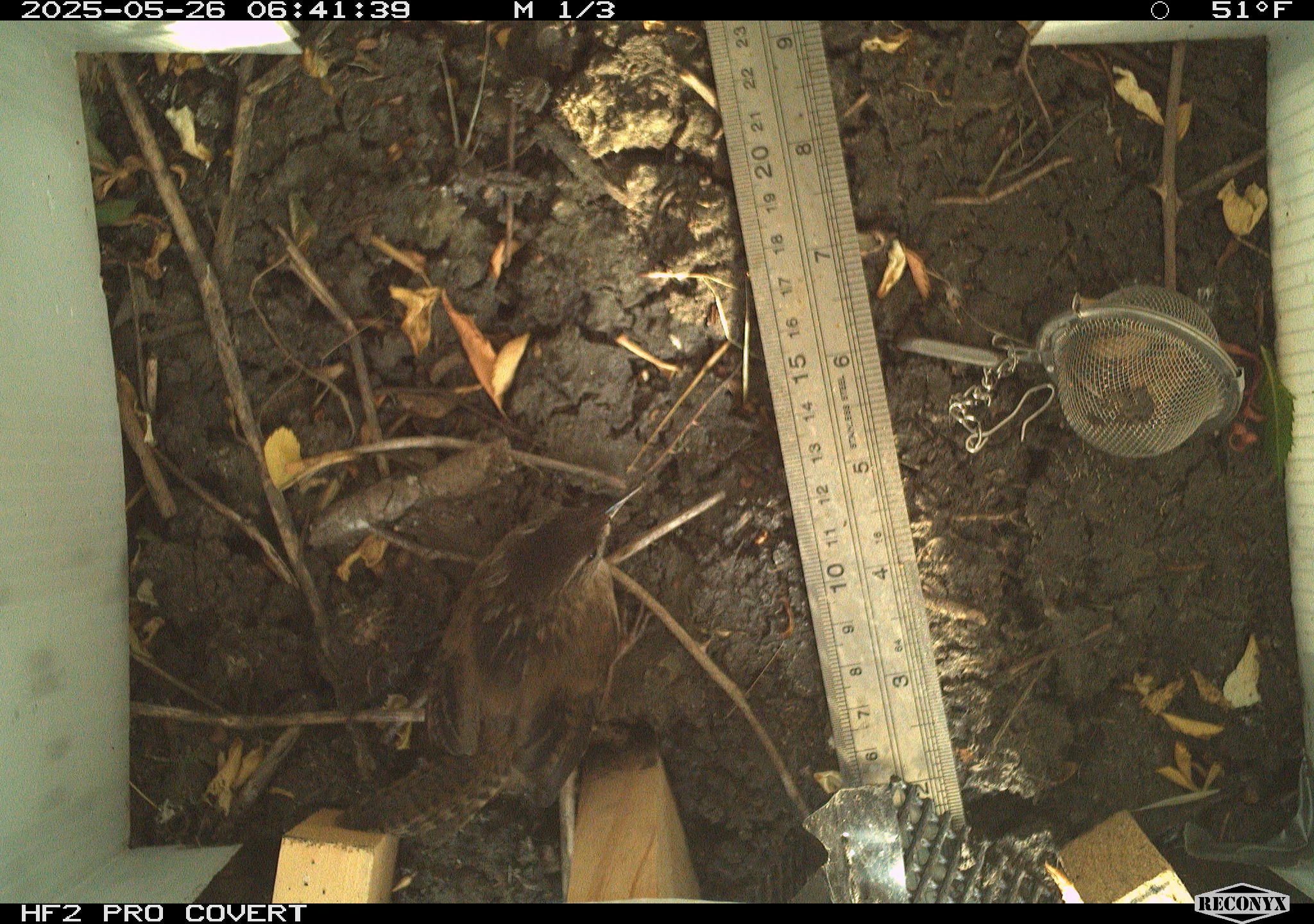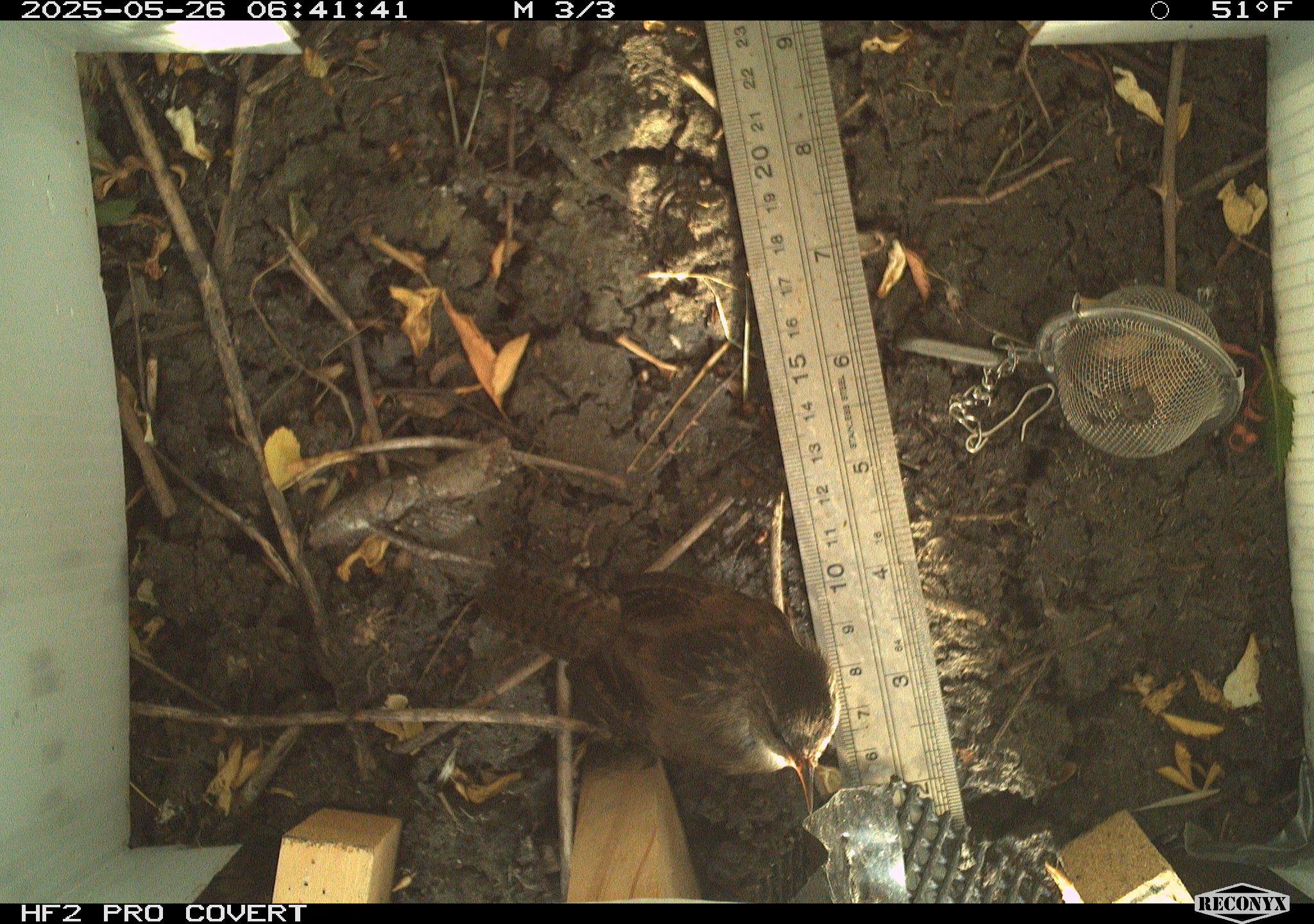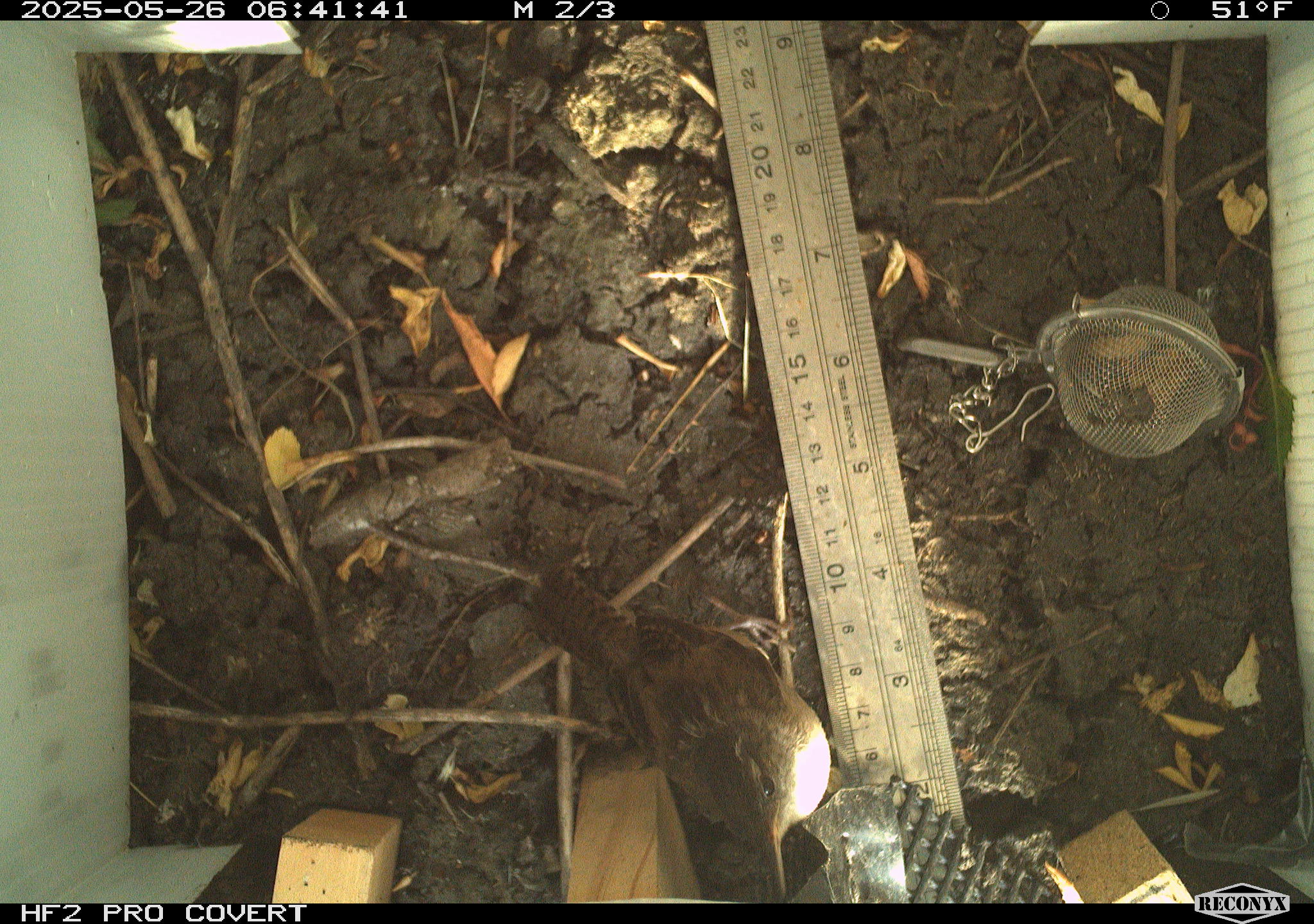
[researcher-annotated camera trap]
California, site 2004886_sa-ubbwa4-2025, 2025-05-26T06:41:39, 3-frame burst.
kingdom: Animalia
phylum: Chordata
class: Aves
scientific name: Aves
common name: bird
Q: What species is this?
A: Bird (Aves).